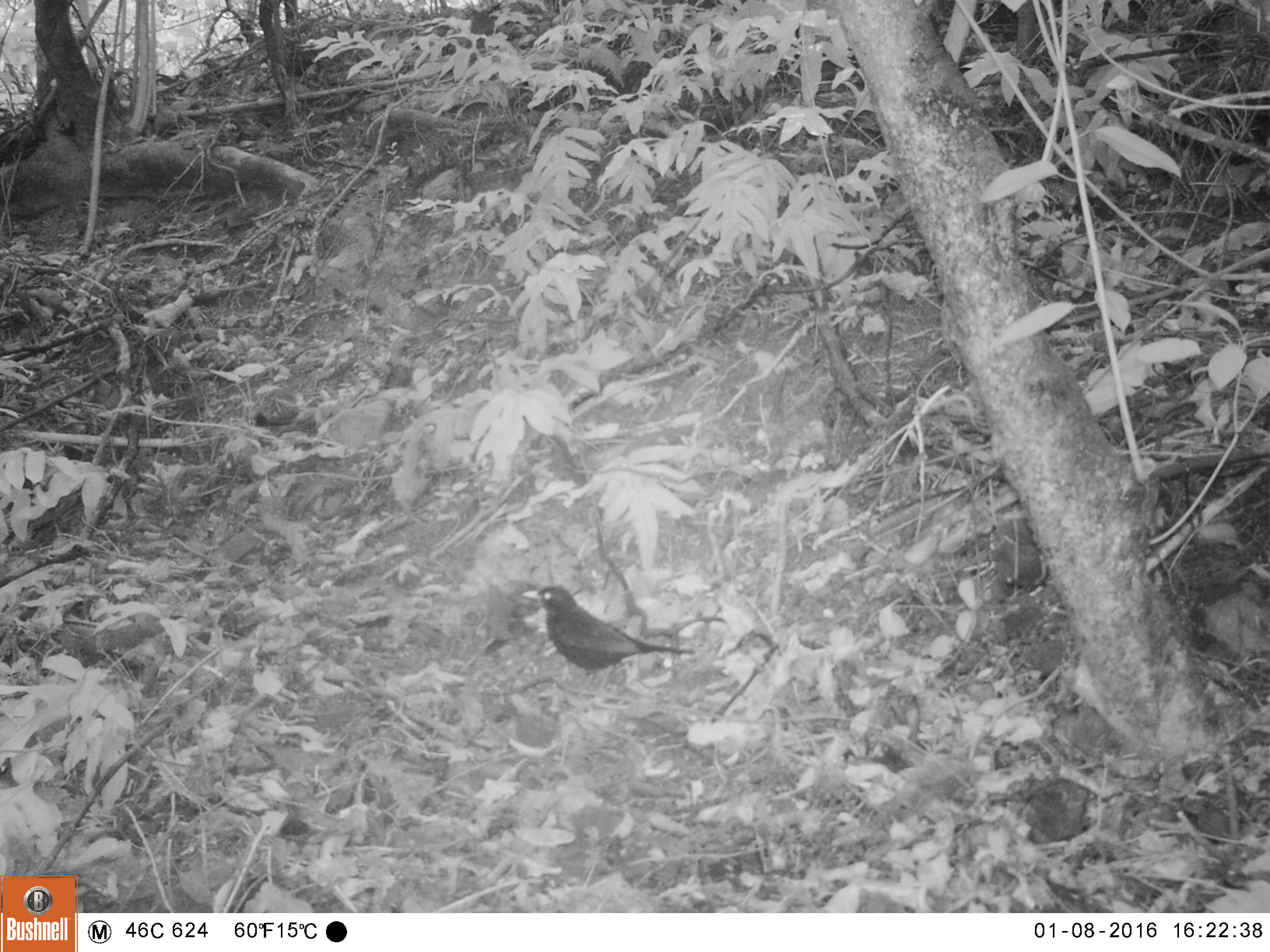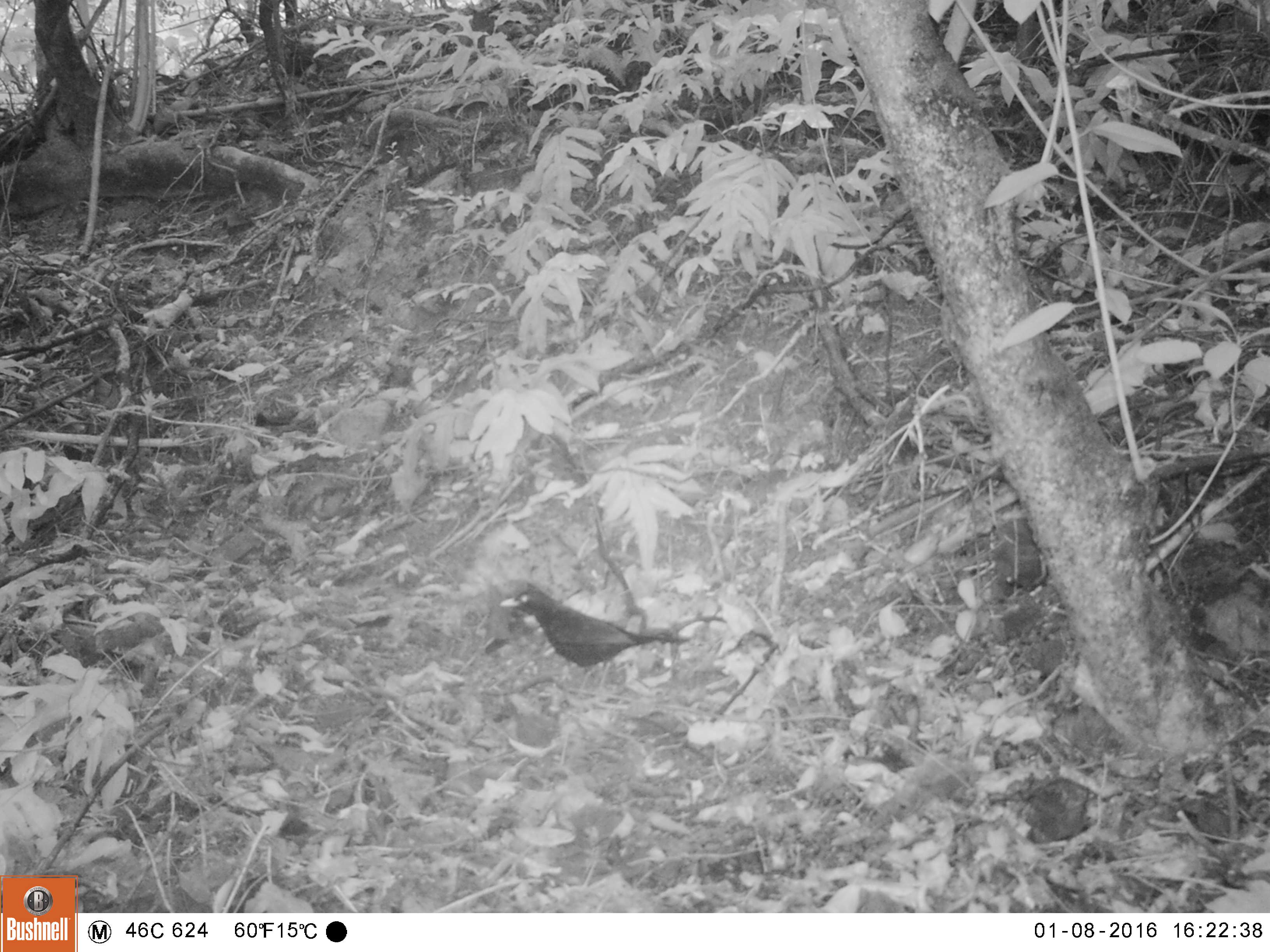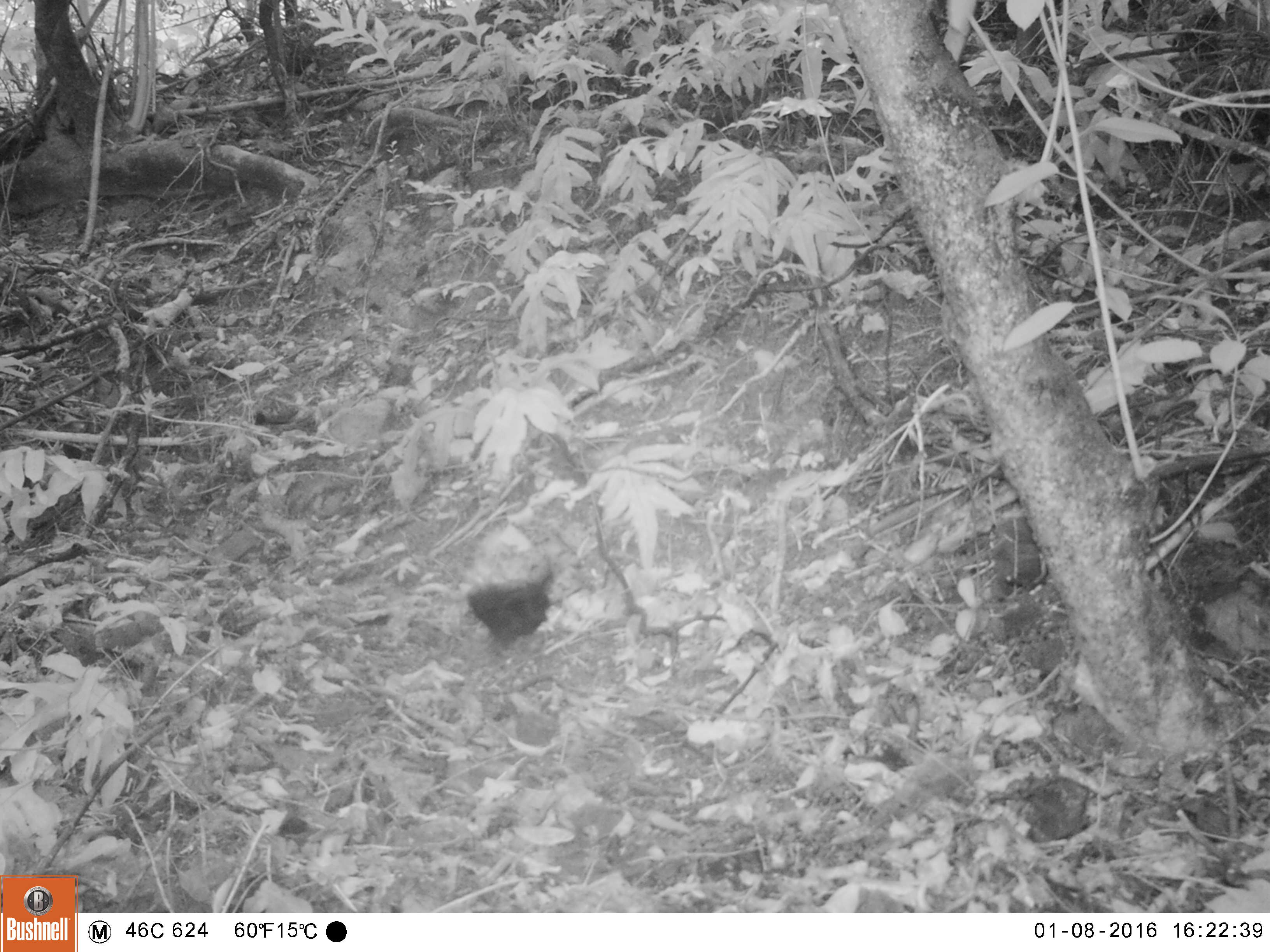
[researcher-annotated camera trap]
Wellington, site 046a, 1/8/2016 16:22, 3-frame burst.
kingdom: Animalia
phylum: Chordata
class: Aves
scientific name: Aves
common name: bird